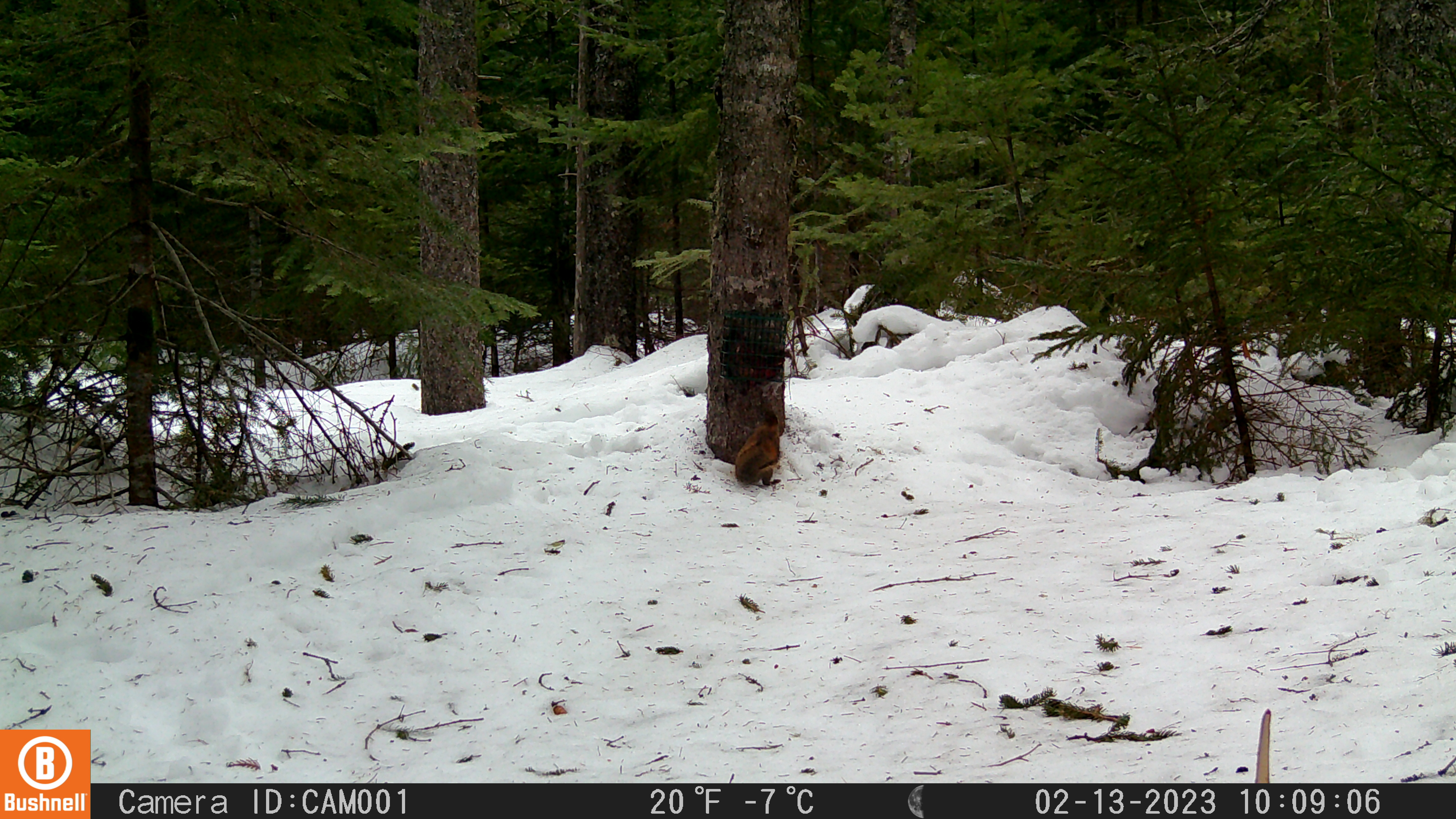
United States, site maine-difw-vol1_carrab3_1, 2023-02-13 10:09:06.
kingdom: Animalia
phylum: Chordata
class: Mammalia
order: Rodentia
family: Sciuridae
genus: Tamiasciurus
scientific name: Tamiasciurus hudsonicus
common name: red squirrel